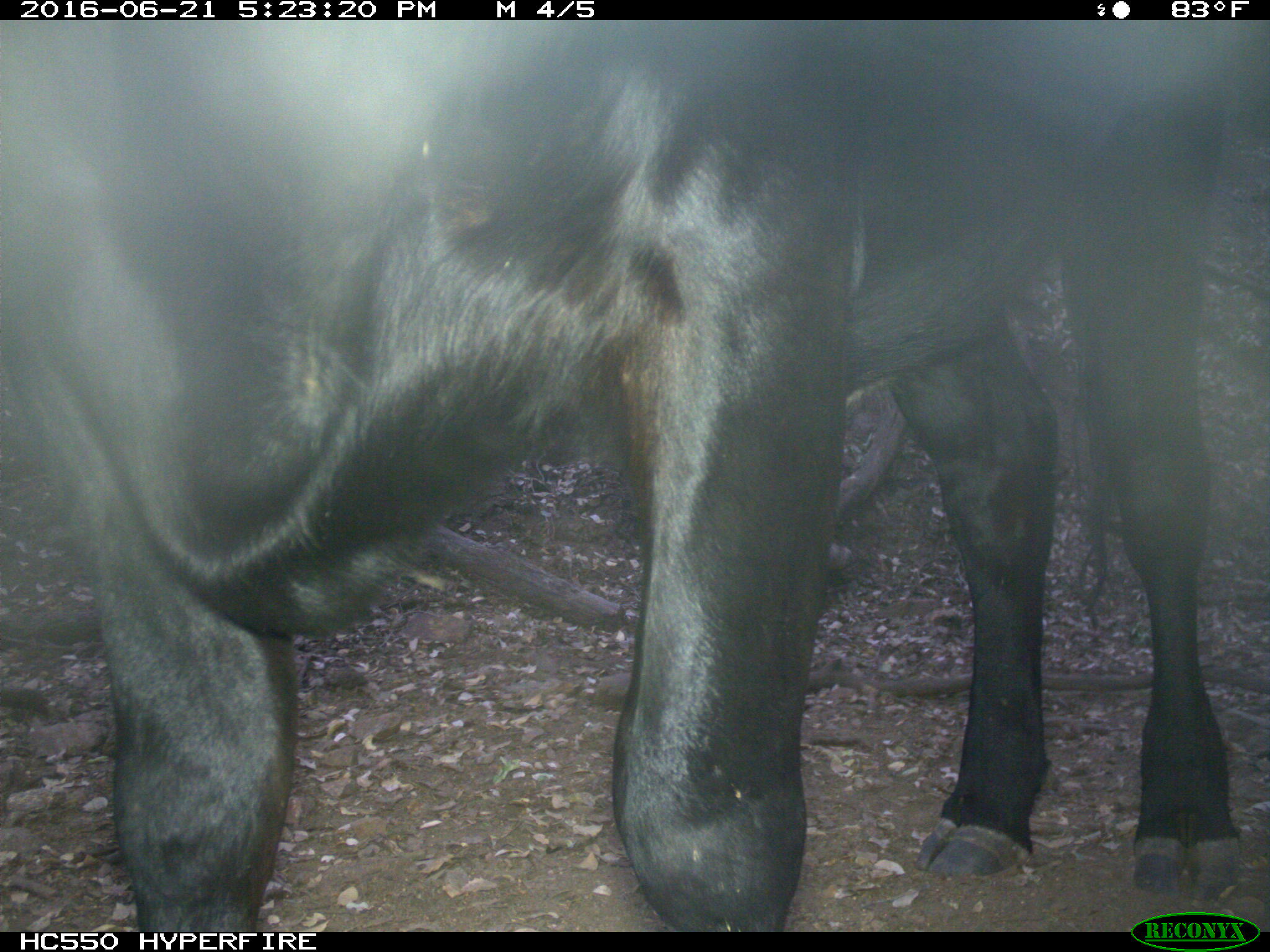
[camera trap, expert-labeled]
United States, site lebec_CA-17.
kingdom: Animalia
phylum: Chordata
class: Mammalia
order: Artiodactyla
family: Bovidae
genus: Bos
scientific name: Bos taurus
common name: domestic cow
Bos taurus (domestic cow).